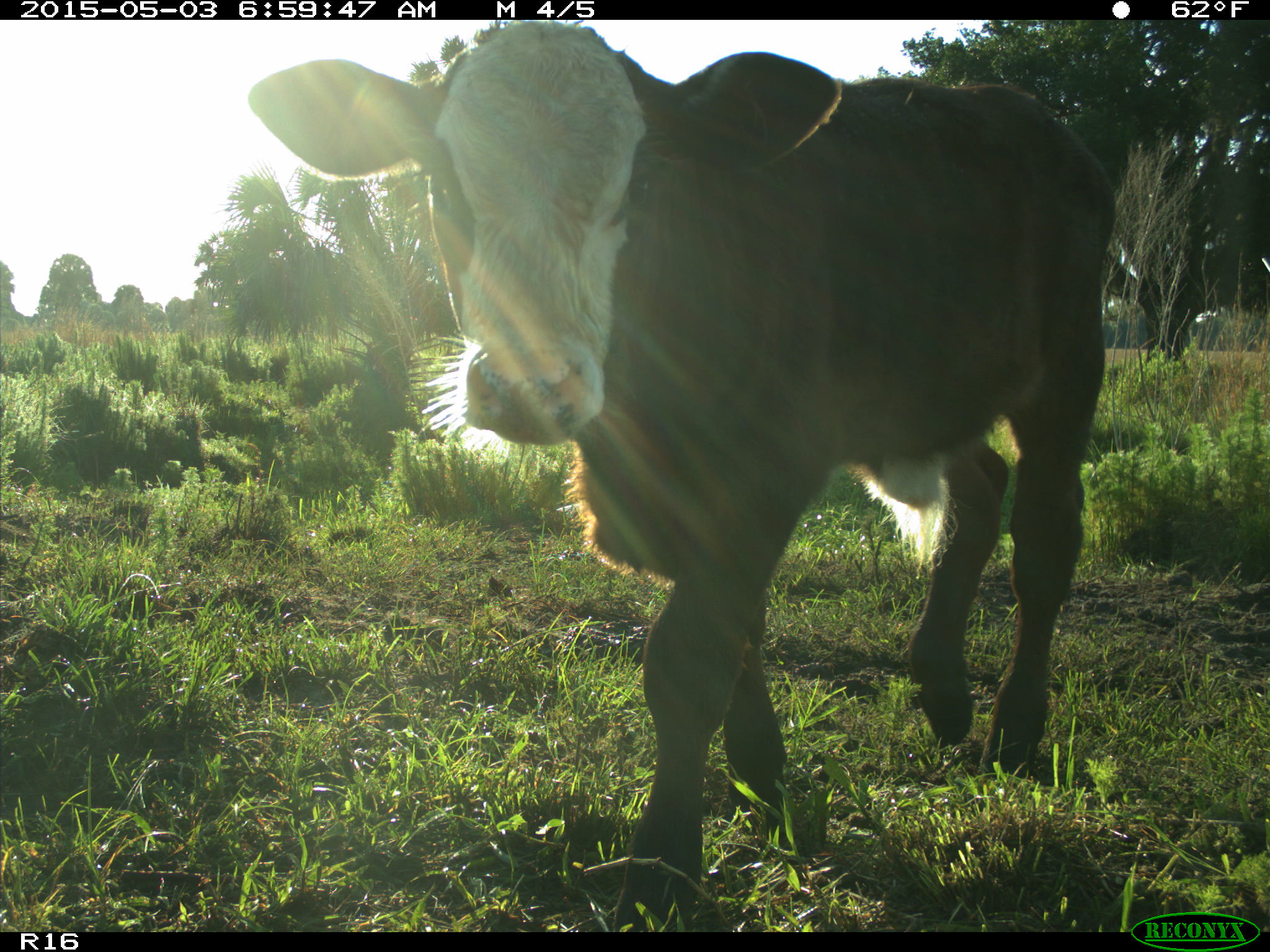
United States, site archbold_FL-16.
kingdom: Animalia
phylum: Chordata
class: Mammalia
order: Artiodactyla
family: Bovidae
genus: Bos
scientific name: Bos taurus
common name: domestic cow